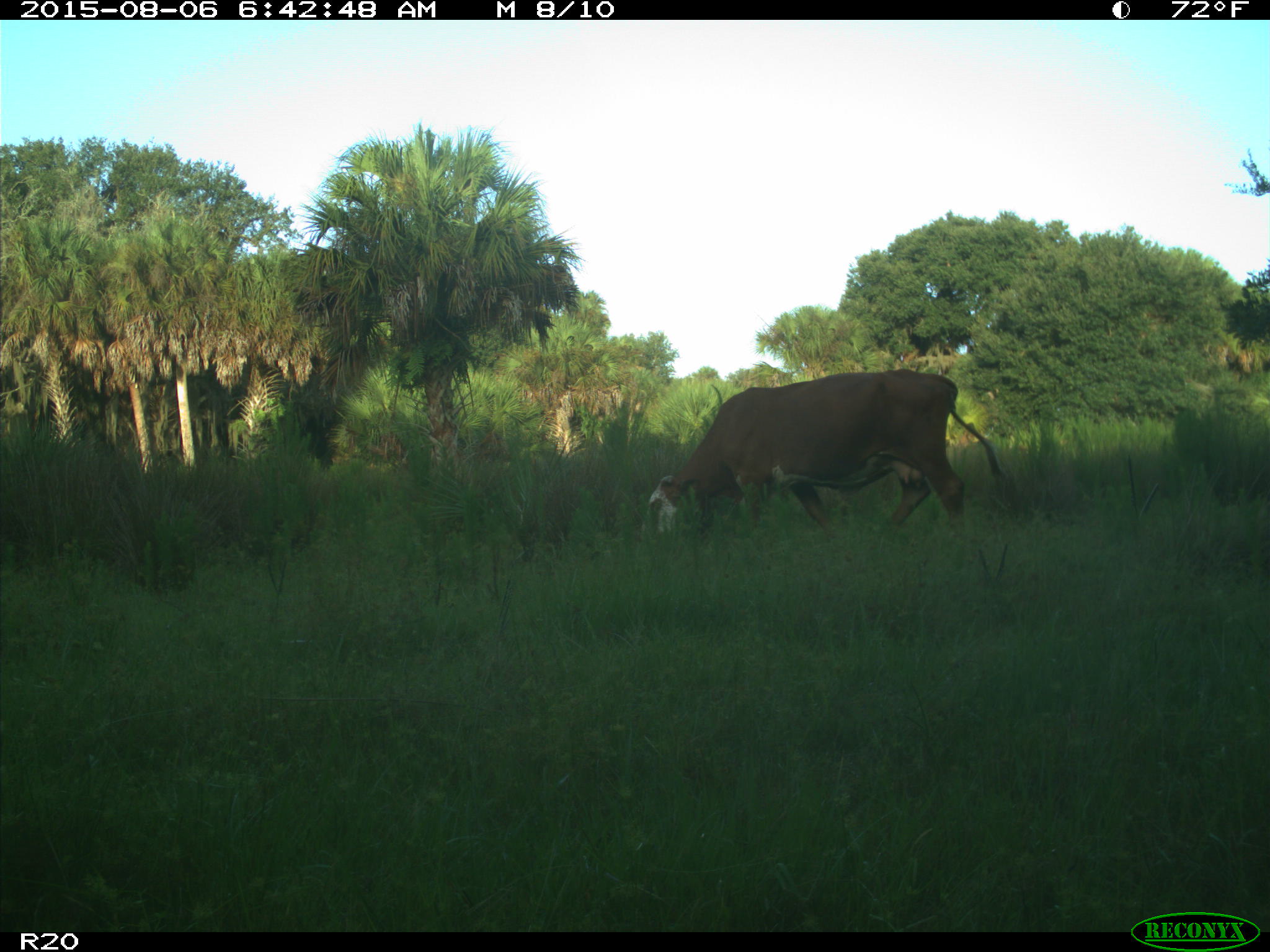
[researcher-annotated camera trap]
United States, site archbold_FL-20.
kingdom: Animalia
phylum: Chordata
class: Mammalia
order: Artiodactyla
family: Bovidae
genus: Bos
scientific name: Bos taurus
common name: domestic cow